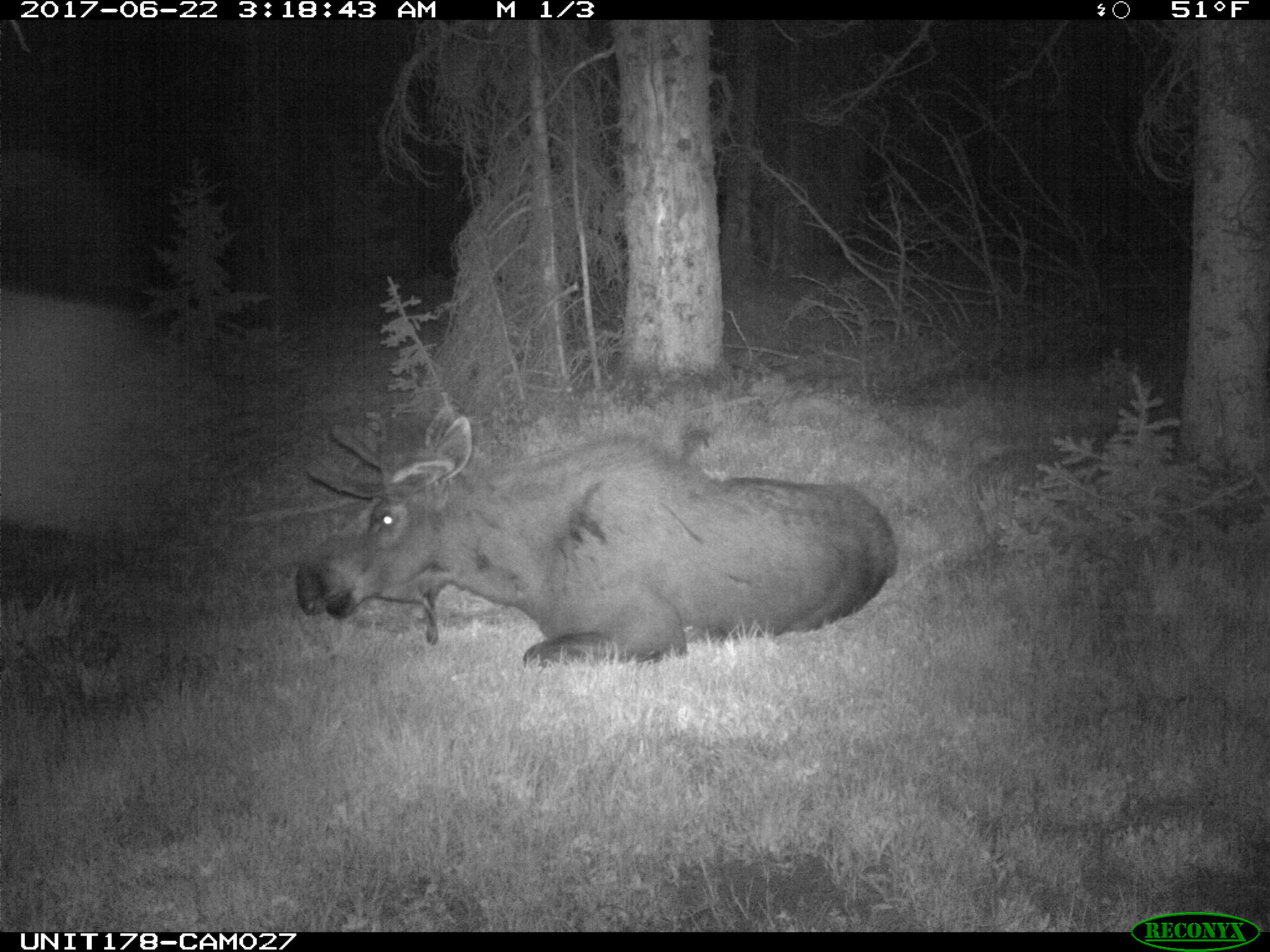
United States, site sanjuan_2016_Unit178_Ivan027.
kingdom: Animalia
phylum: Chordata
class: Mammalia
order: Artiodactyla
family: Cervidae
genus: Alces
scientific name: Alces alces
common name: moose